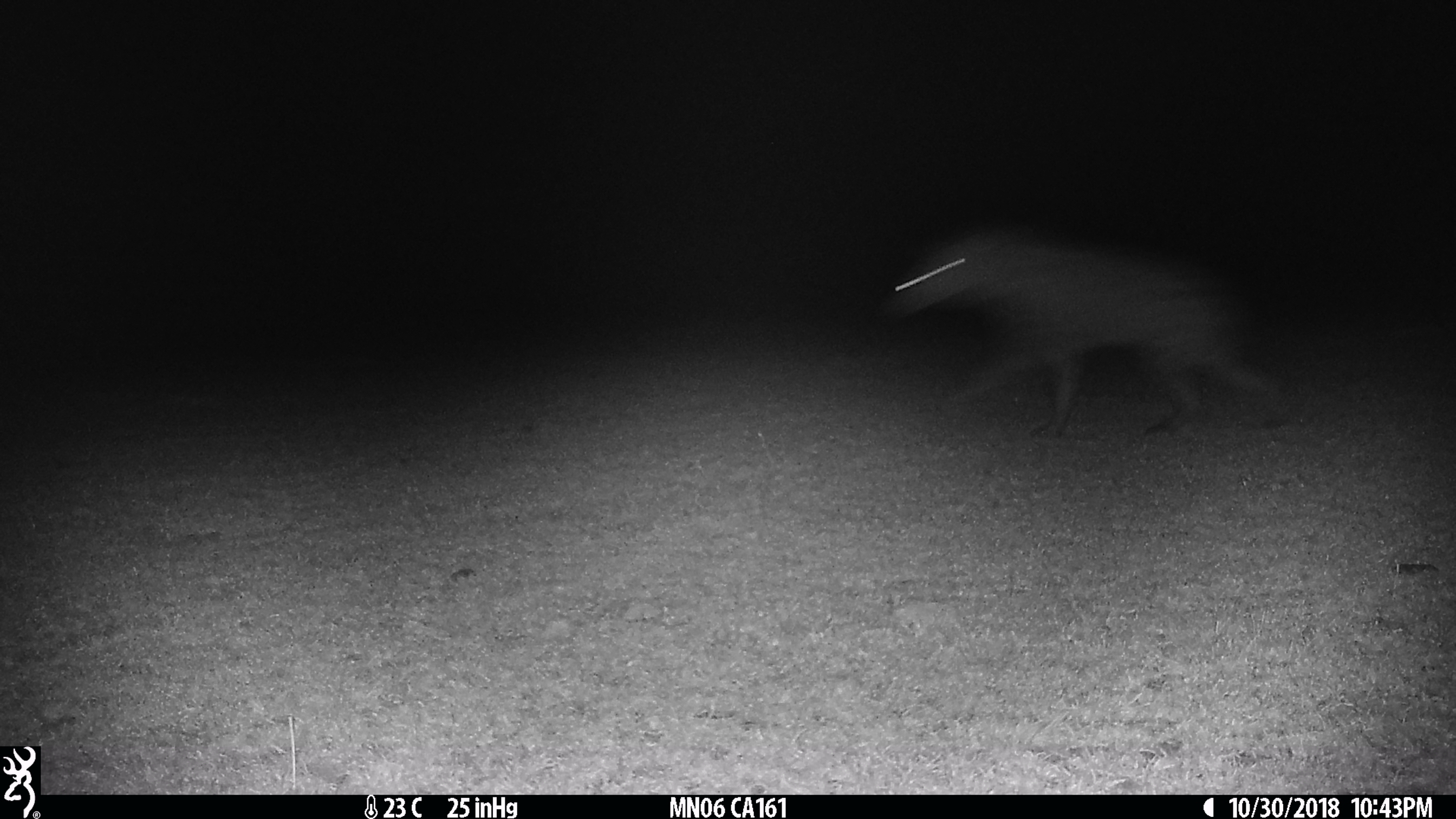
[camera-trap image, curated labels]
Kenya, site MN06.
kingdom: Animalia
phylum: Chordata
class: Mammalia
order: Carnivora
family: Hyaenidae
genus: Crocuta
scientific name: Crocuta crocuta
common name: spotted hyena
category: hyena spotted